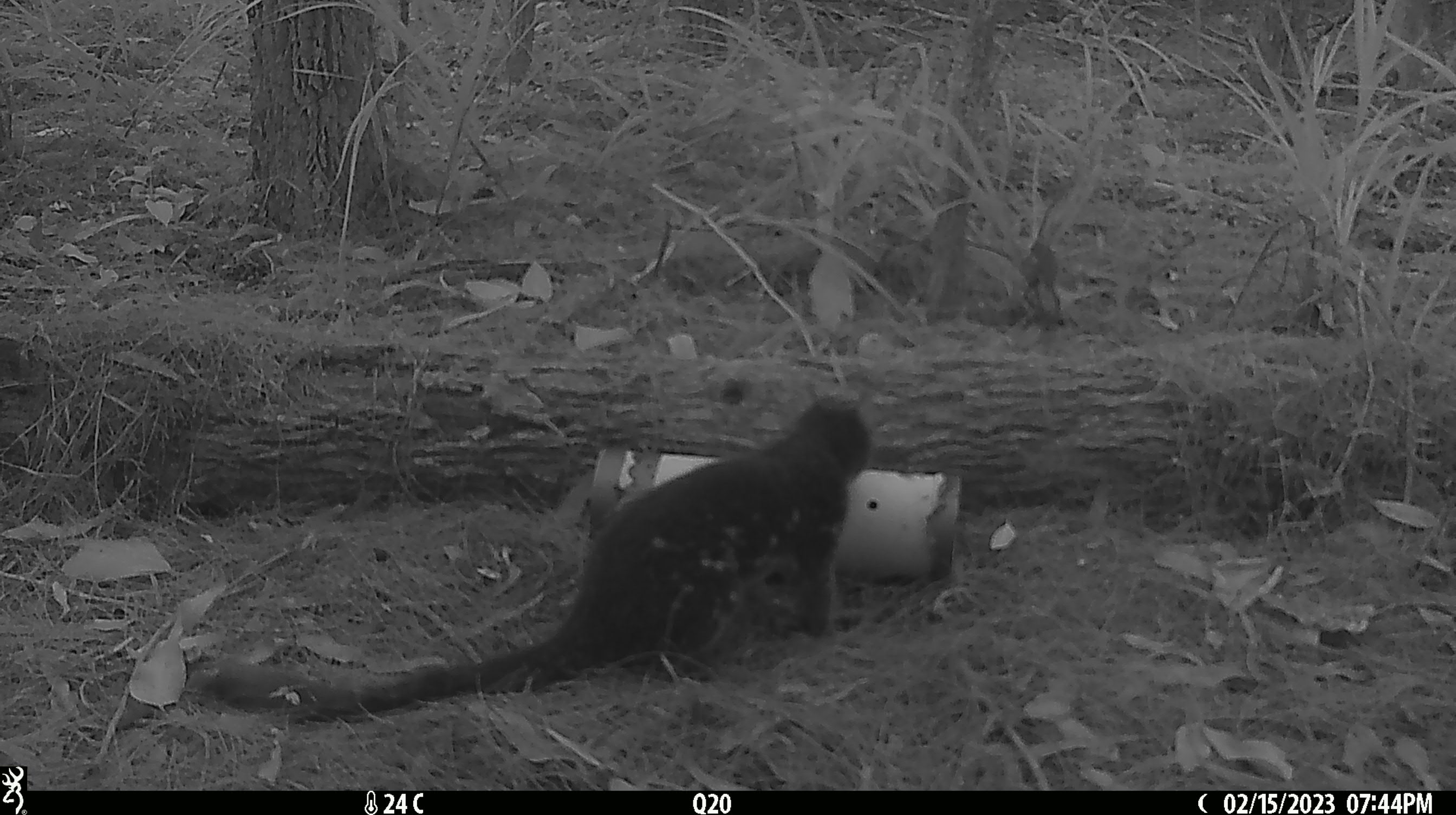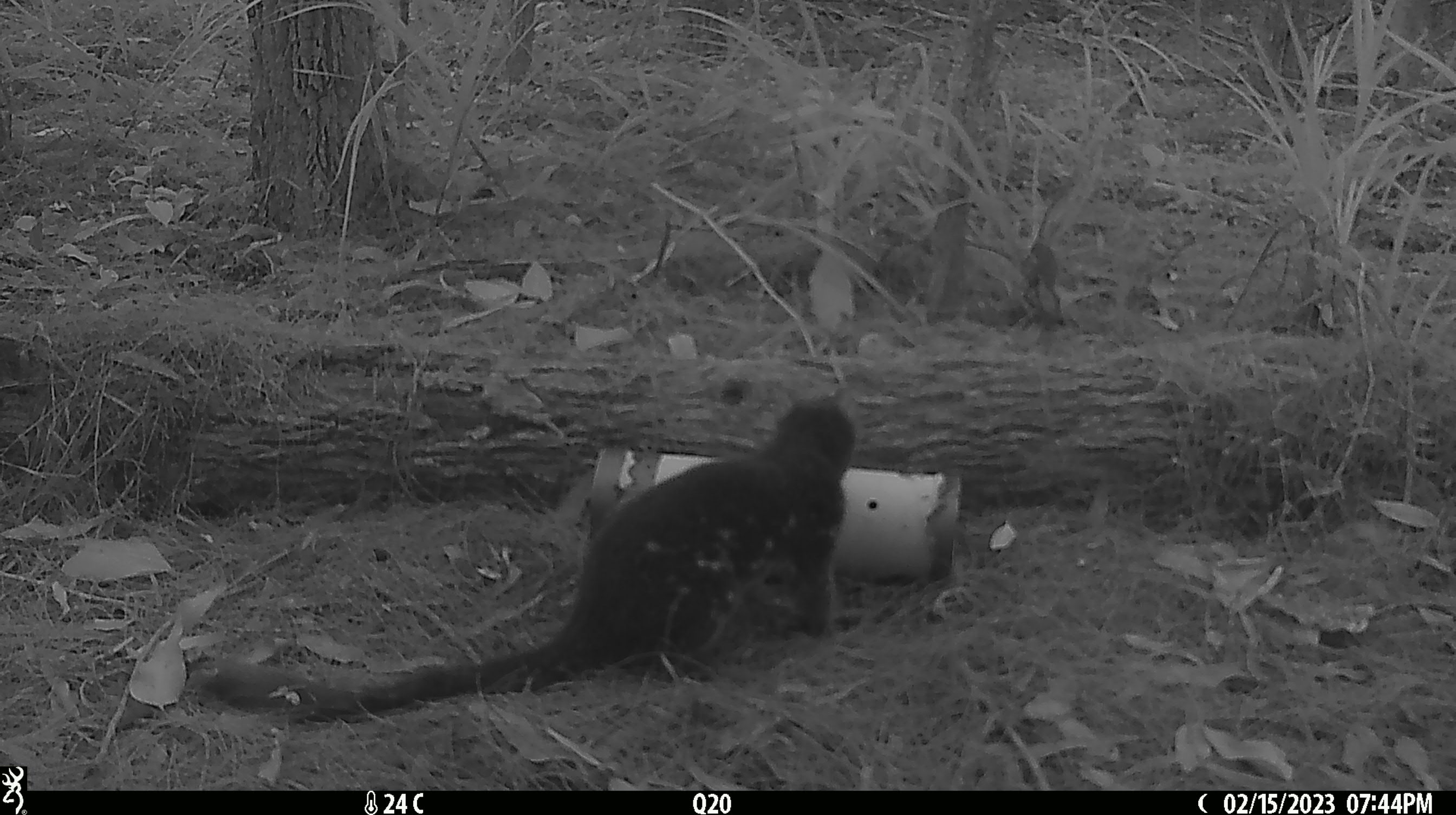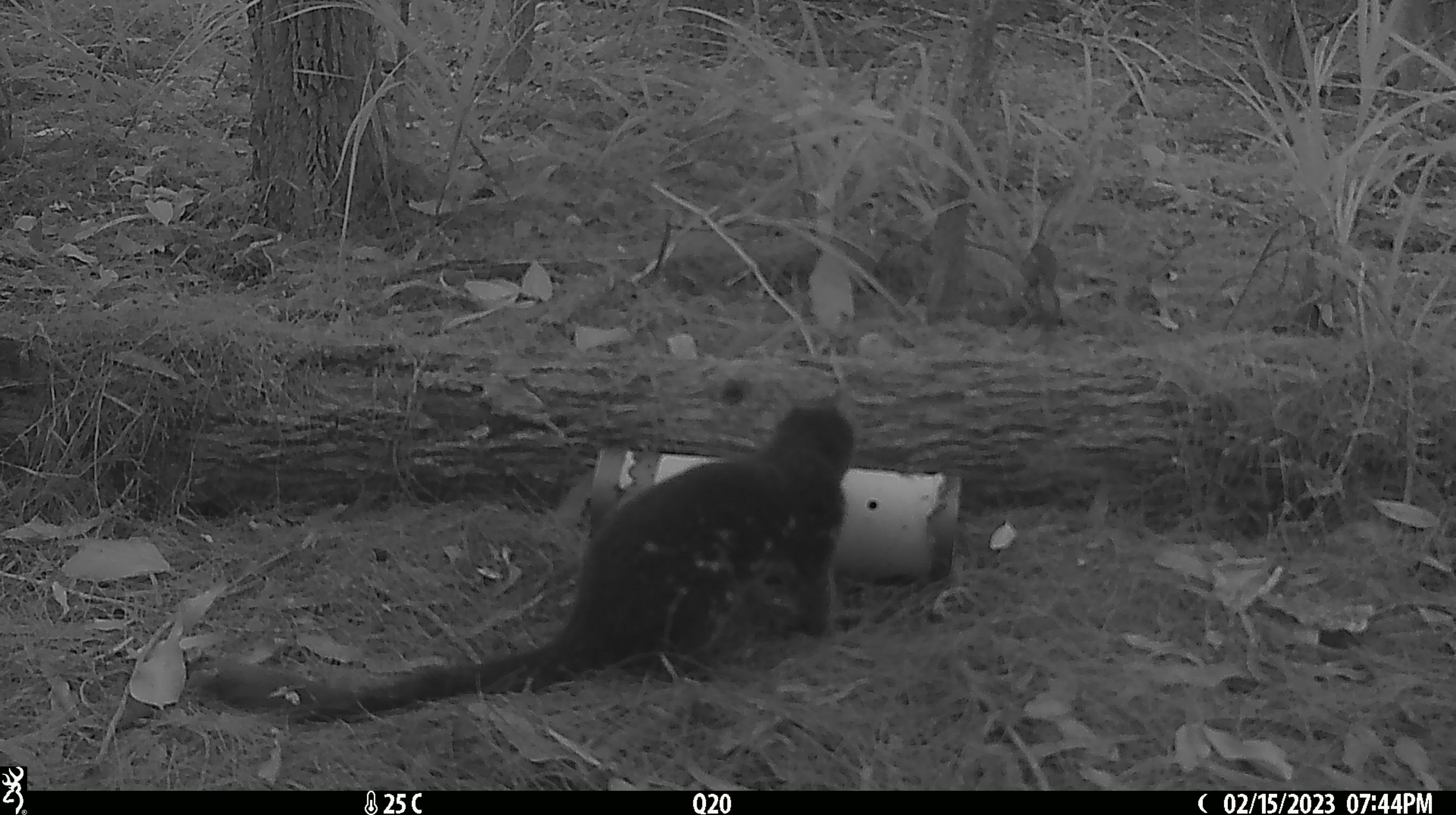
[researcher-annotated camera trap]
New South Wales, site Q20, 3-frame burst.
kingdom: Animalia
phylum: Chordata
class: Mammalia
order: Dasyuromorphia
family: Dasyuridae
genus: Dasyurus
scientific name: Dasyurus maculatus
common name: spotted-tailed quoll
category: quoll